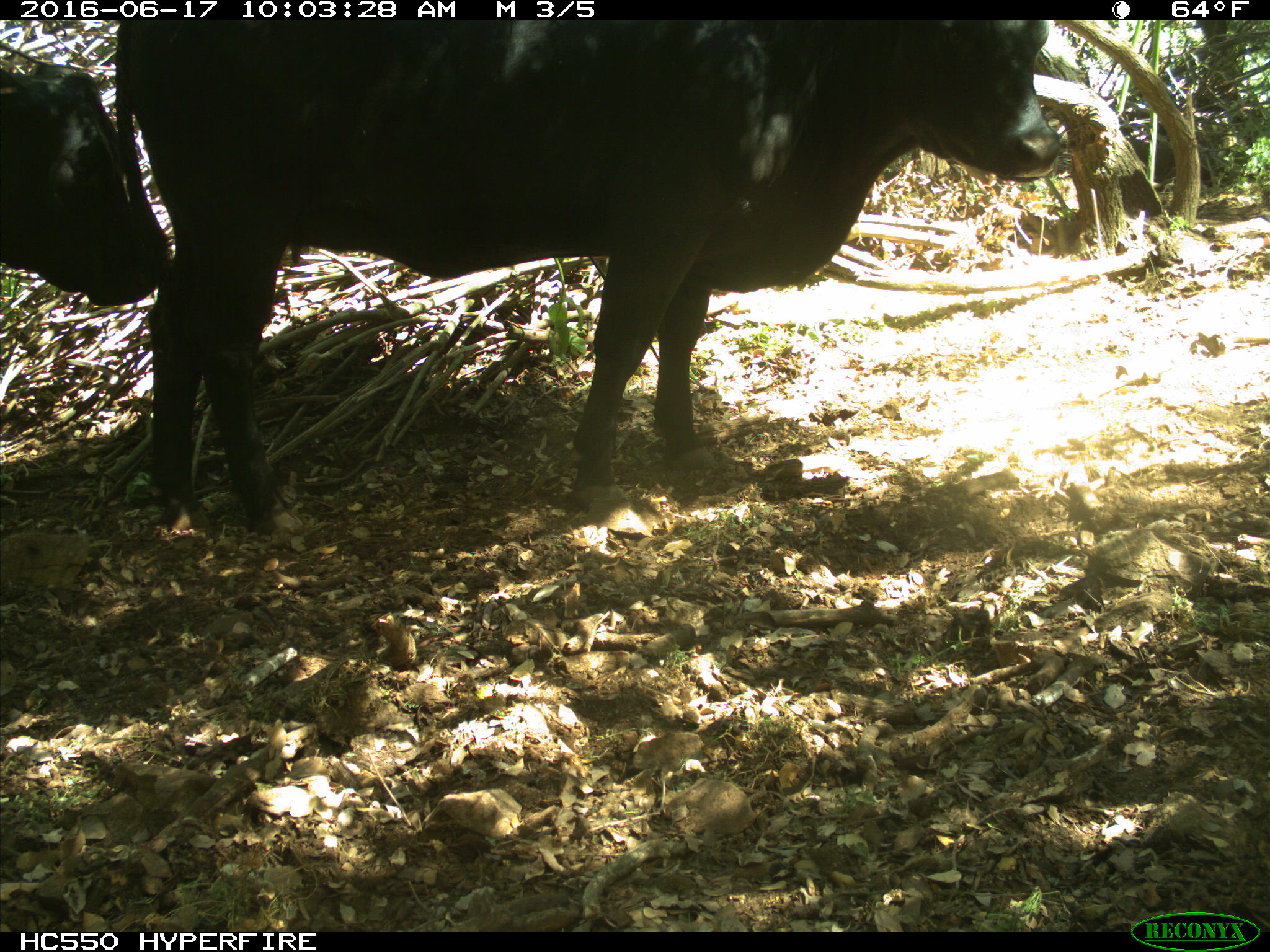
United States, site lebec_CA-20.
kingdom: Animalia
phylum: Chordata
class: Mammalia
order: Artiodactyla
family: Bovidae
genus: Bos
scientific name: Bos taurus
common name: domestic cow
Bos taurus (domestic cow).